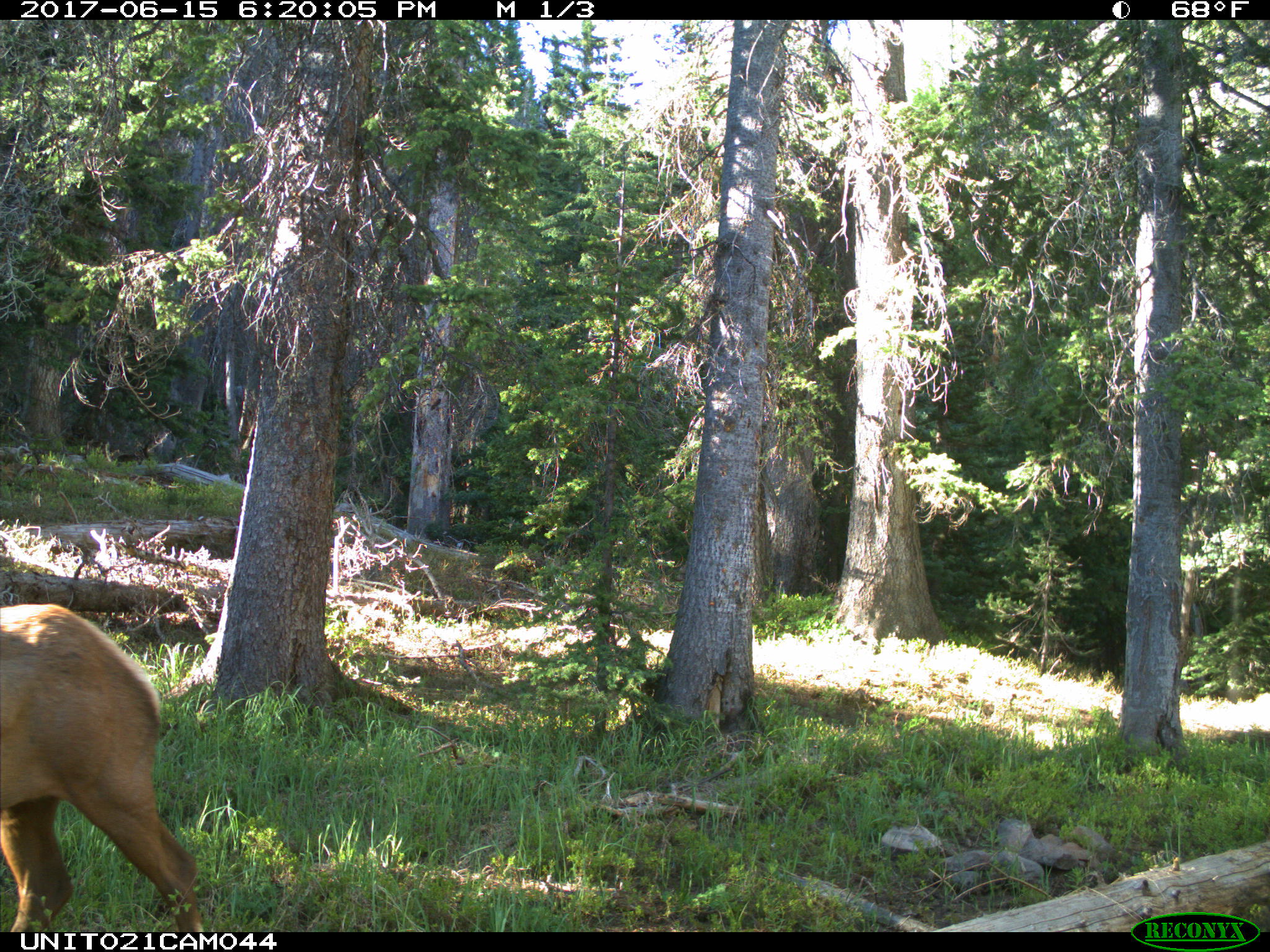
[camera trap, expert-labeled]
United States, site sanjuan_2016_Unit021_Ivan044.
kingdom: Animalia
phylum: Chordata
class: Mammalia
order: Artiodactyla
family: Cervidae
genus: Cervus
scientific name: Cervus elaphus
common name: red deer